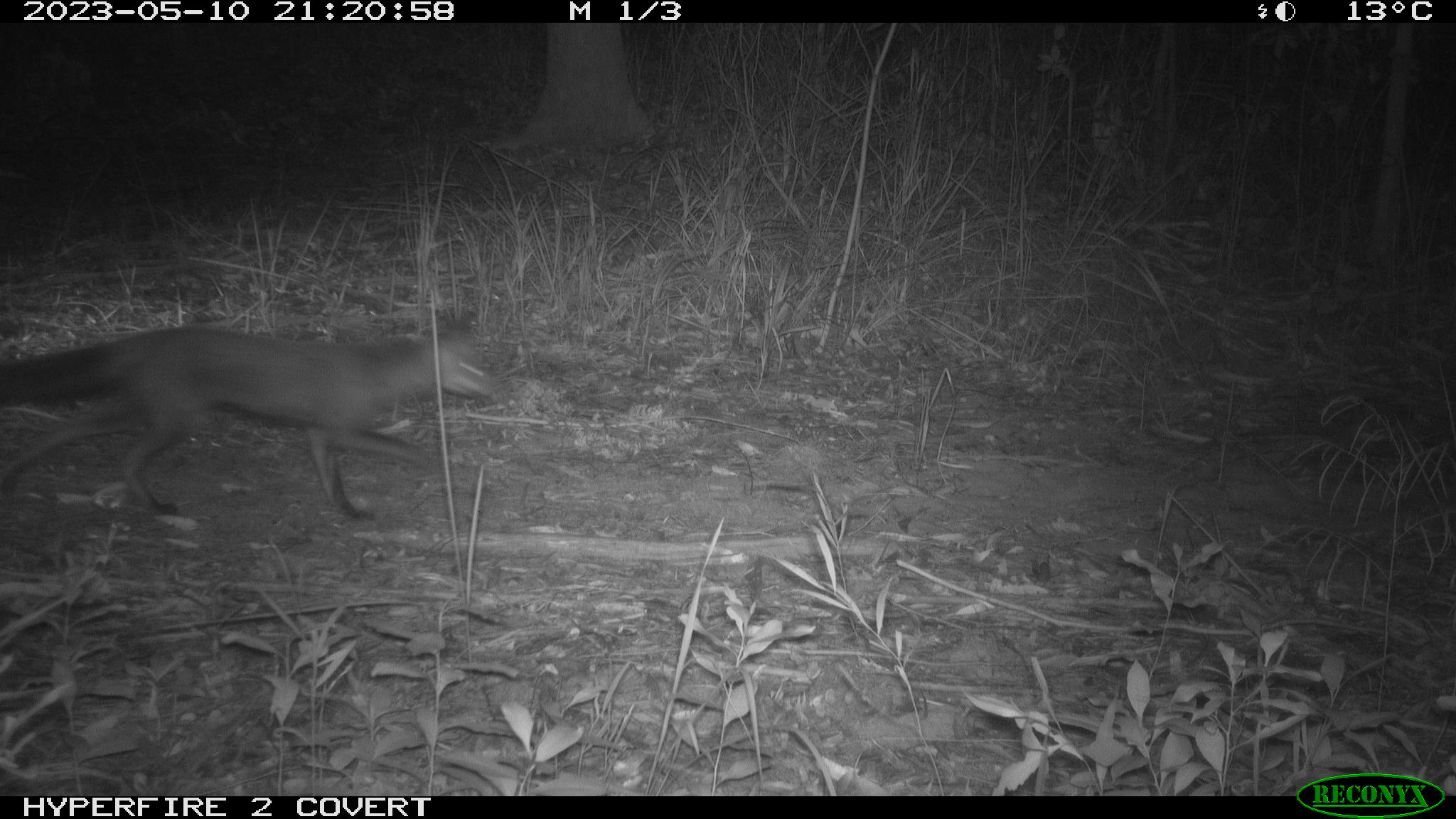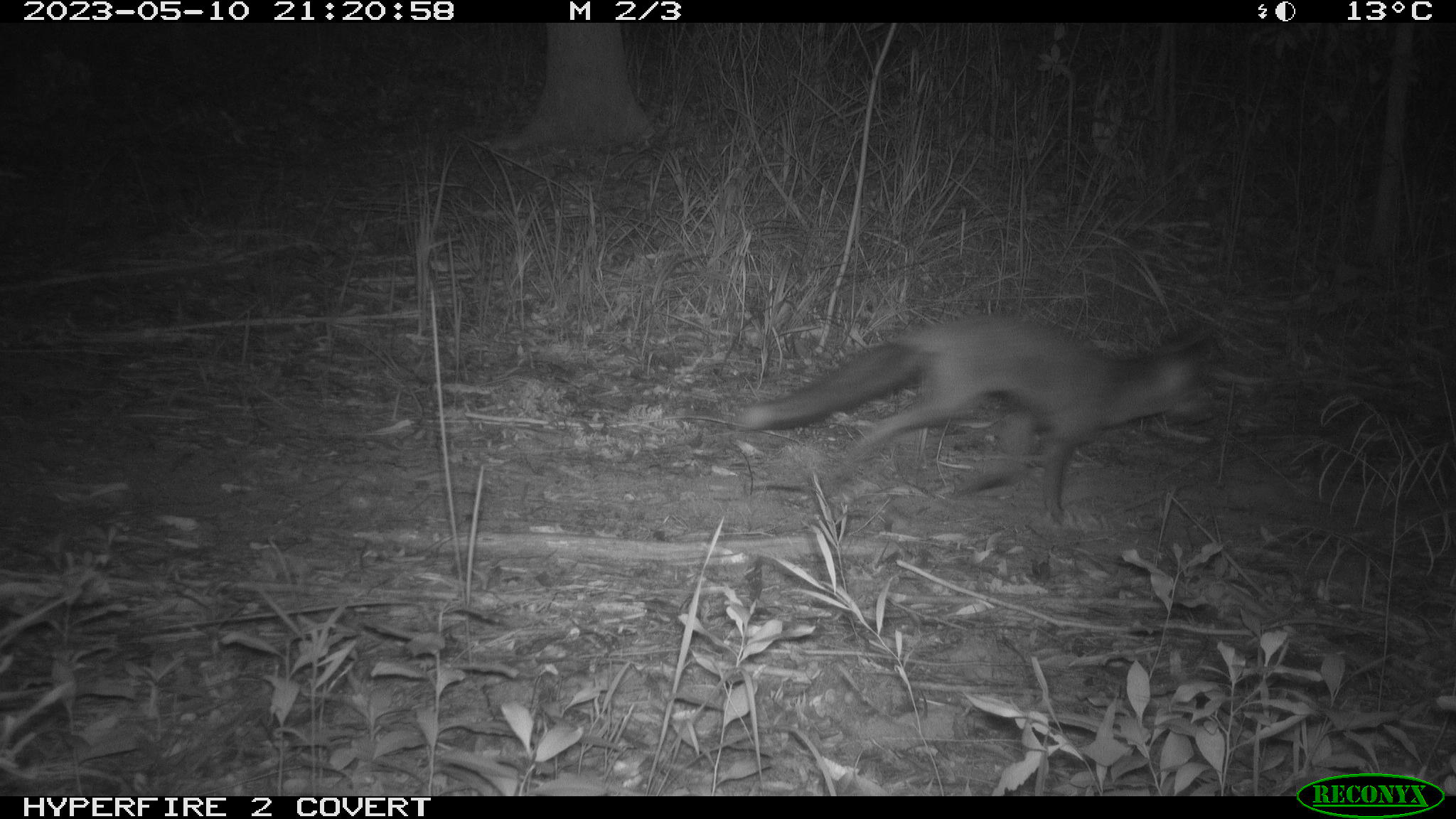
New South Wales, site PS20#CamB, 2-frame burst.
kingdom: Animalia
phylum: Chordata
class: Mammalia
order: Carnivora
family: Canidae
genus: Vulpes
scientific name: Vulpes vulpes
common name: red fox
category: fox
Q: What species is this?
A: Fox (red fox) (Vulpes vulpes).